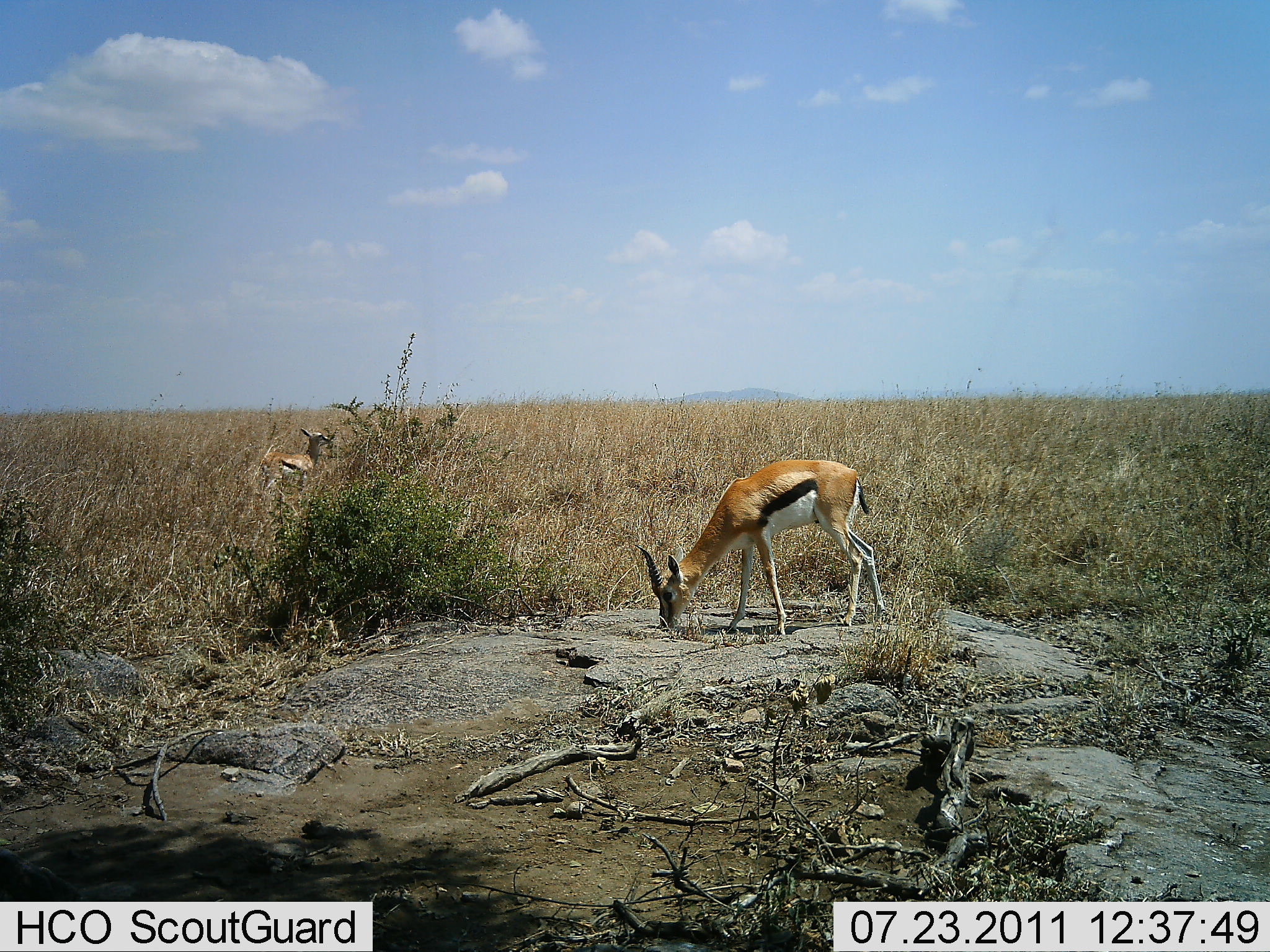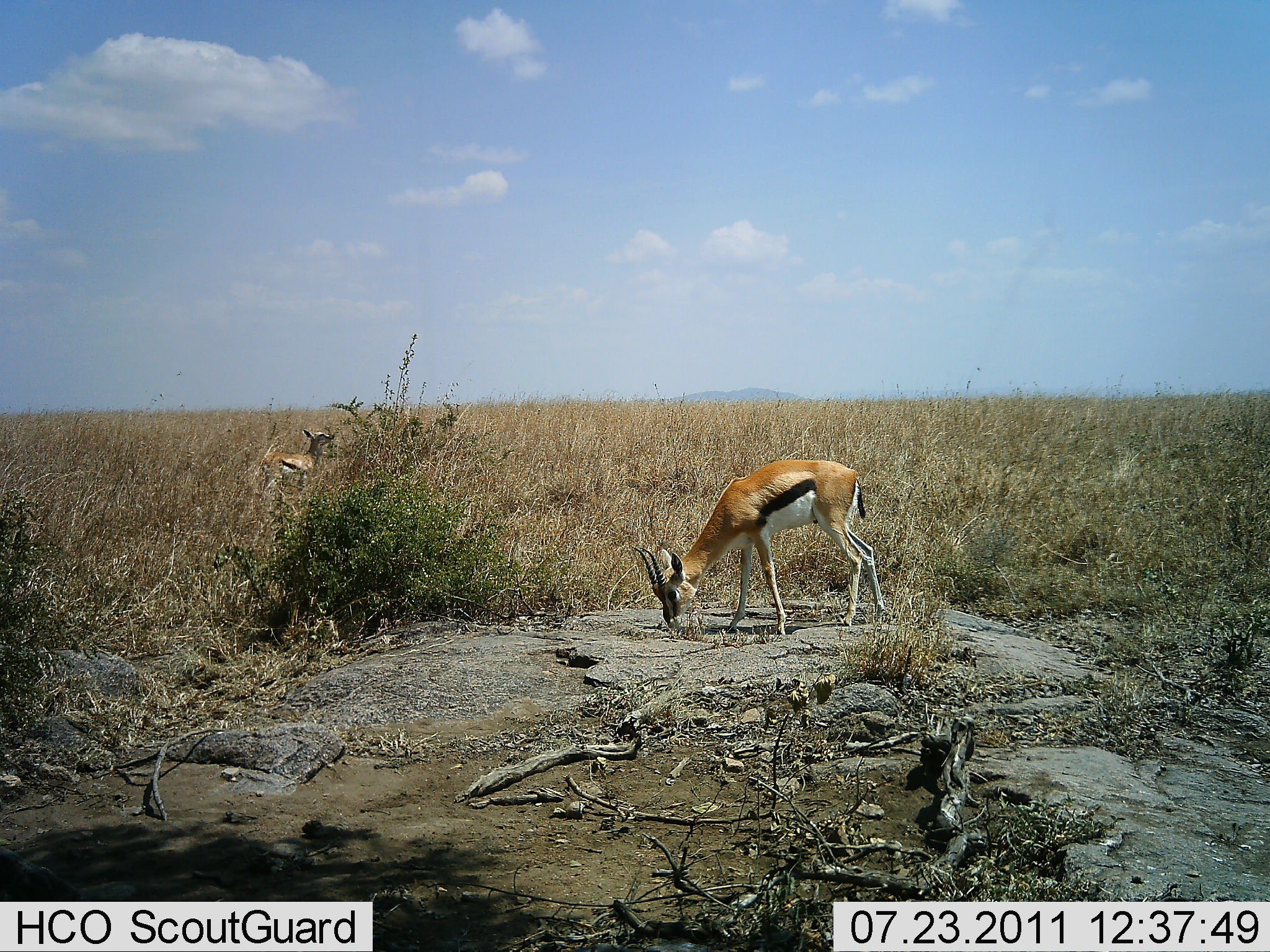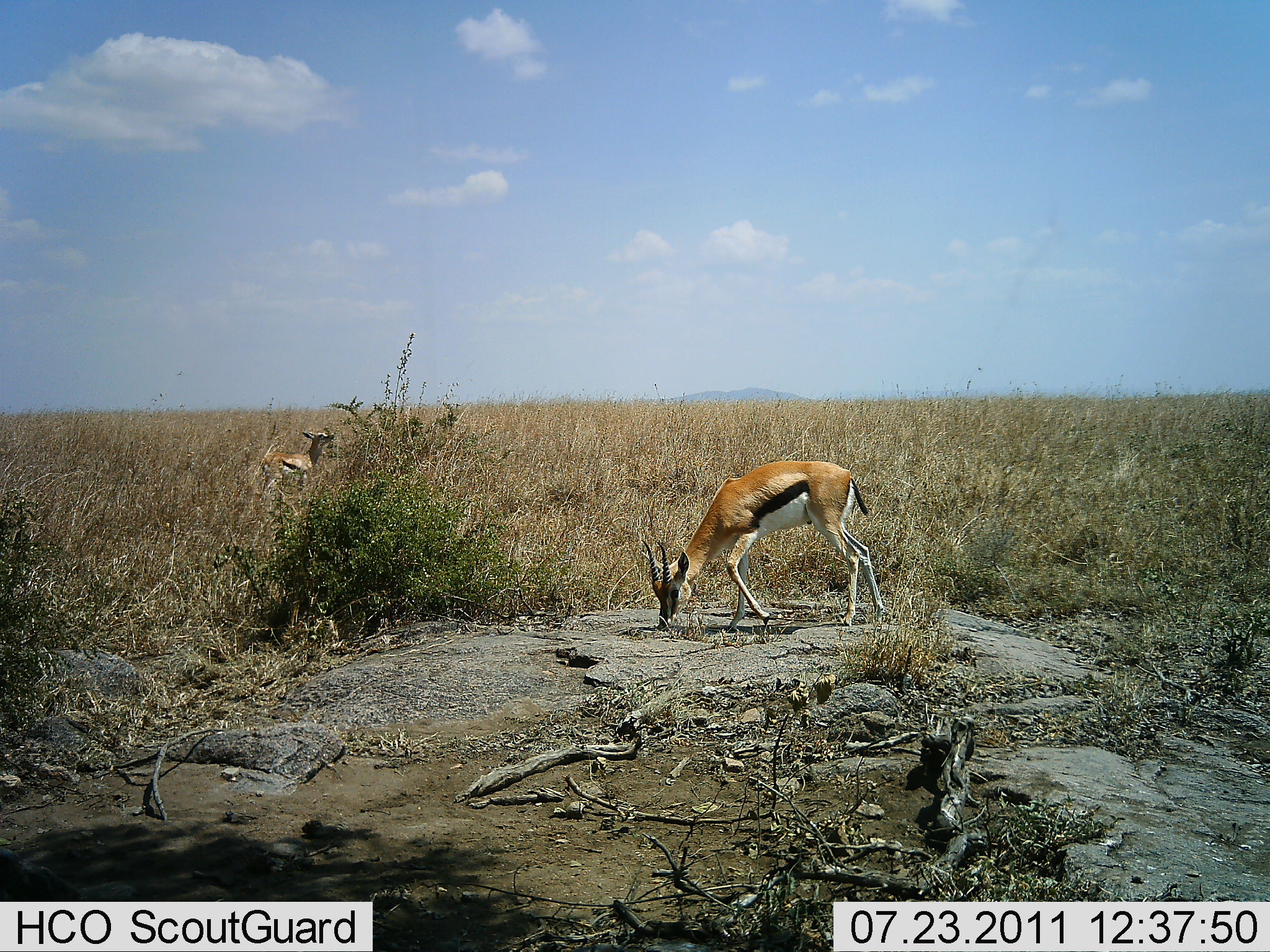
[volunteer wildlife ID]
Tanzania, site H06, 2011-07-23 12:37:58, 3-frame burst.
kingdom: Animalia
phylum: Chordata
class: Mammalia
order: Artiodactyla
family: Bovidae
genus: Eudorcas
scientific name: Eudorcas thomsonii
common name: thomson's gazelle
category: gazellethomsons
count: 2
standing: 42%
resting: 0%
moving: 8%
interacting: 0%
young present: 0%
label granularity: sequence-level